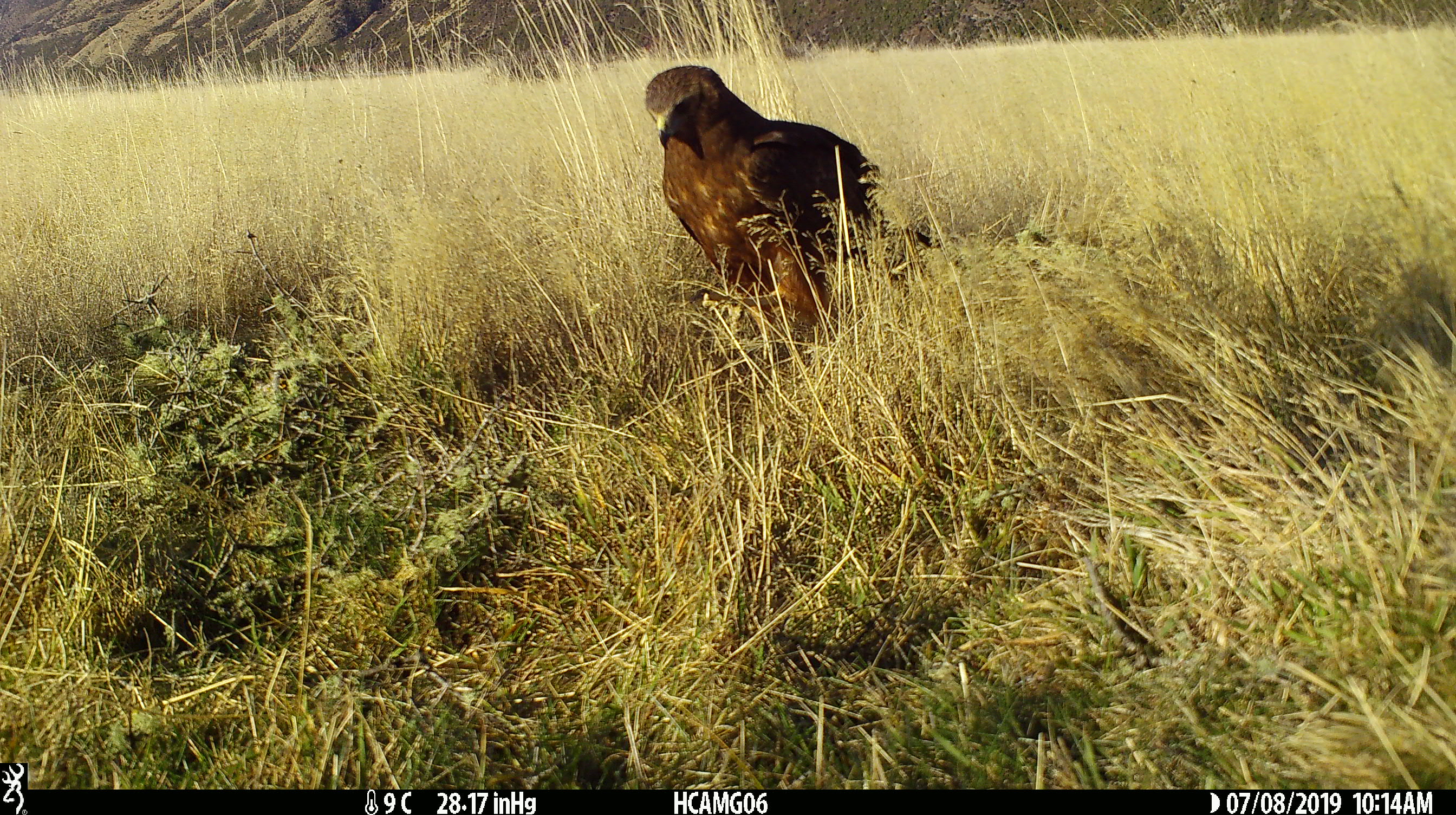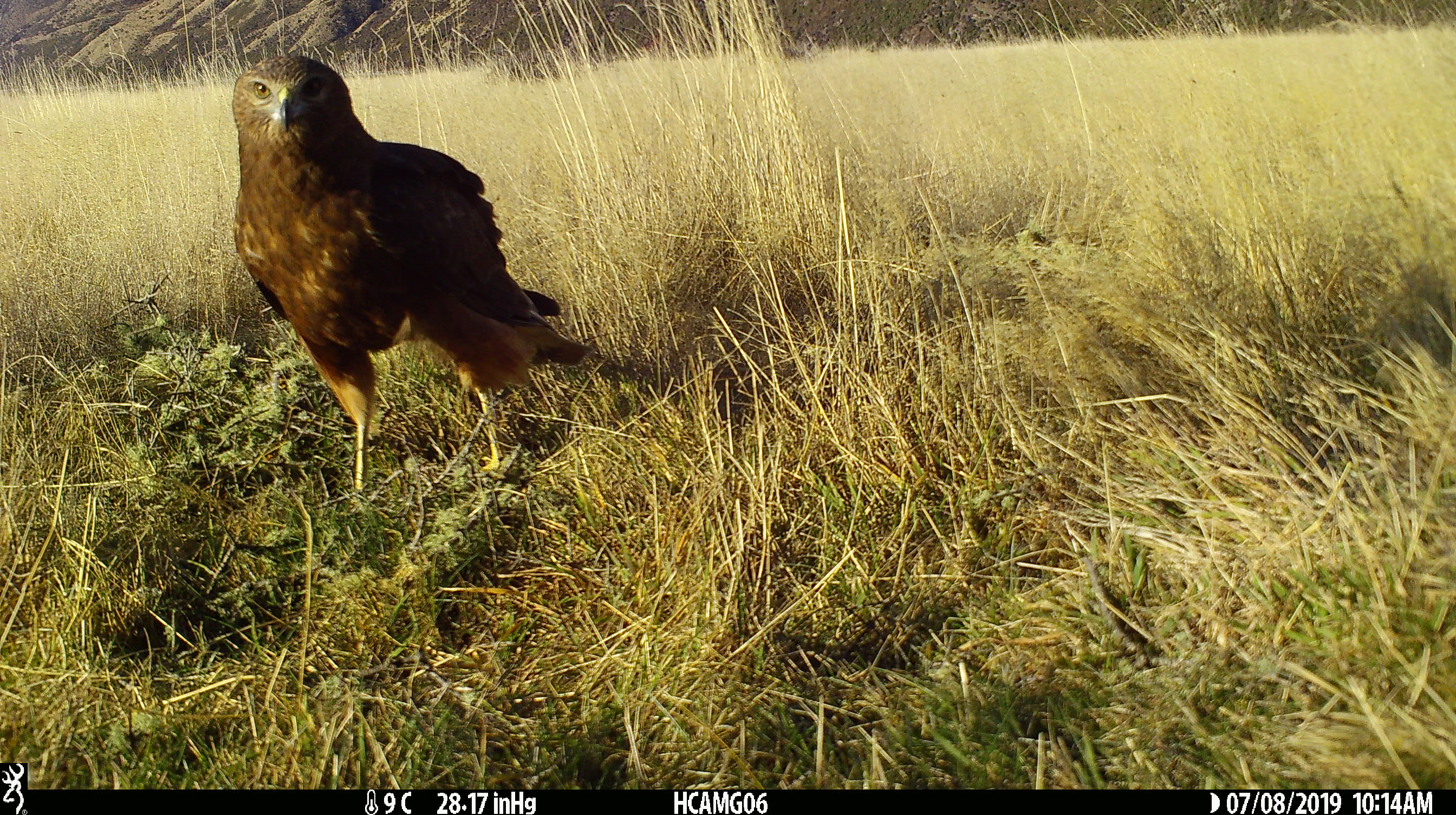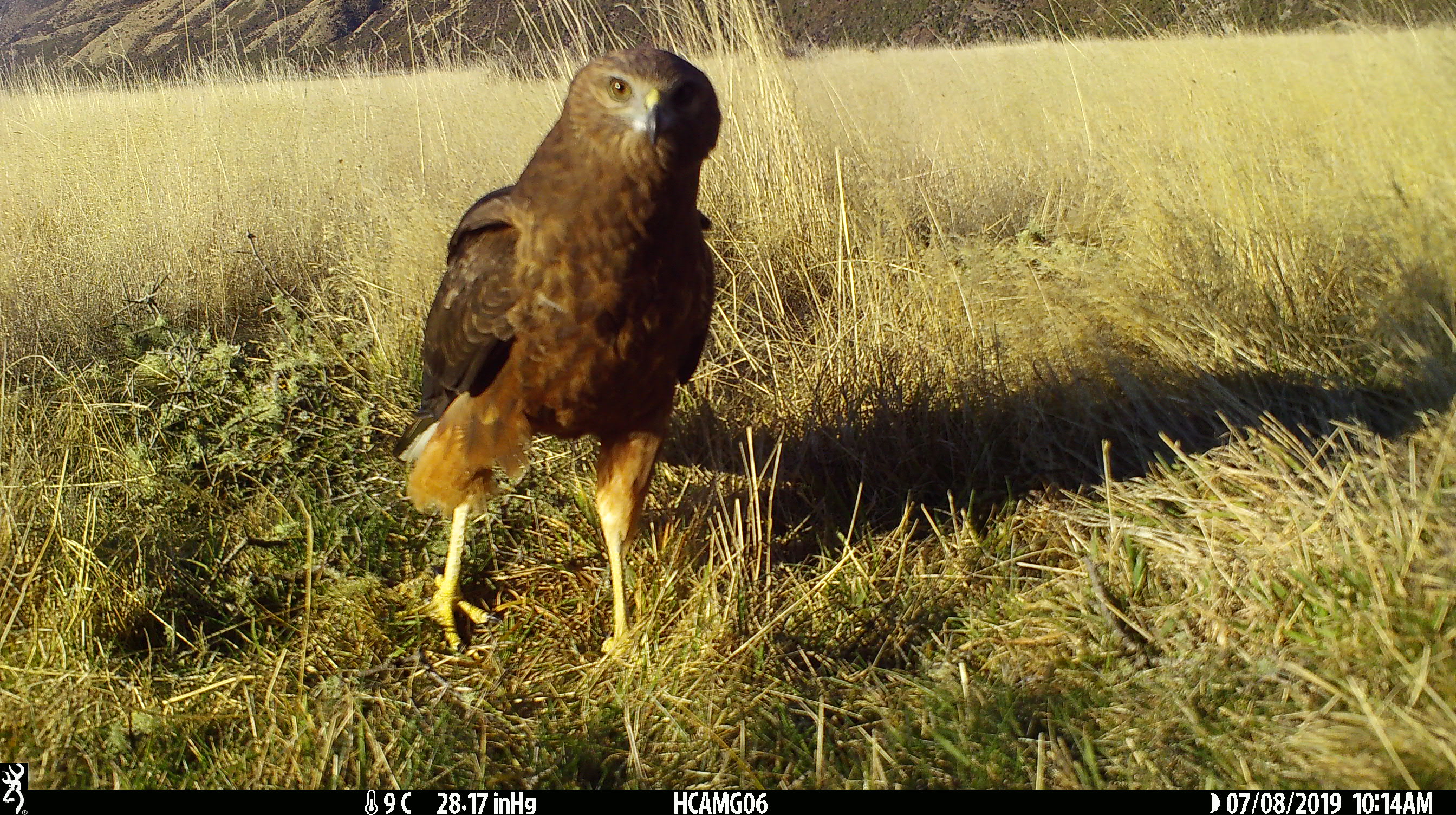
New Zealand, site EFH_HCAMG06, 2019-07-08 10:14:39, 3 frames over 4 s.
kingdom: Animalia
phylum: Chordata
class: Aves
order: Accipitriformes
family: Accipitridae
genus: Circus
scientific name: Circus approximans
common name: swamp harrier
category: harrier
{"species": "harrier (swamp harrier) (Circus approximans)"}